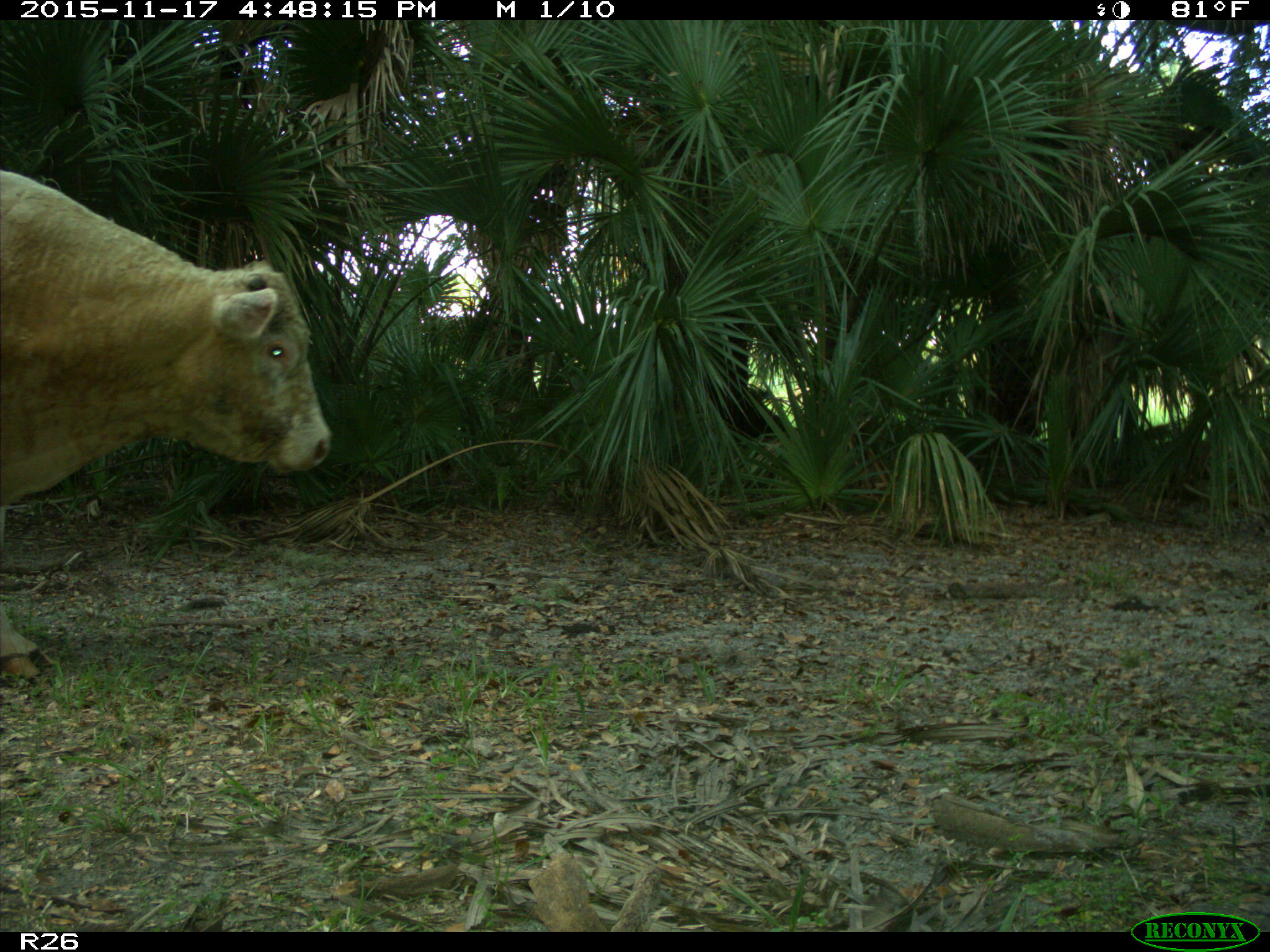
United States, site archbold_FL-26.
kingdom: Animalia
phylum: Chordata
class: Mammalia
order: Artiodactyla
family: Bovidae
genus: Bos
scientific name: Bos taurus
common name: domestic cow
Bos taurus (domestic cow).